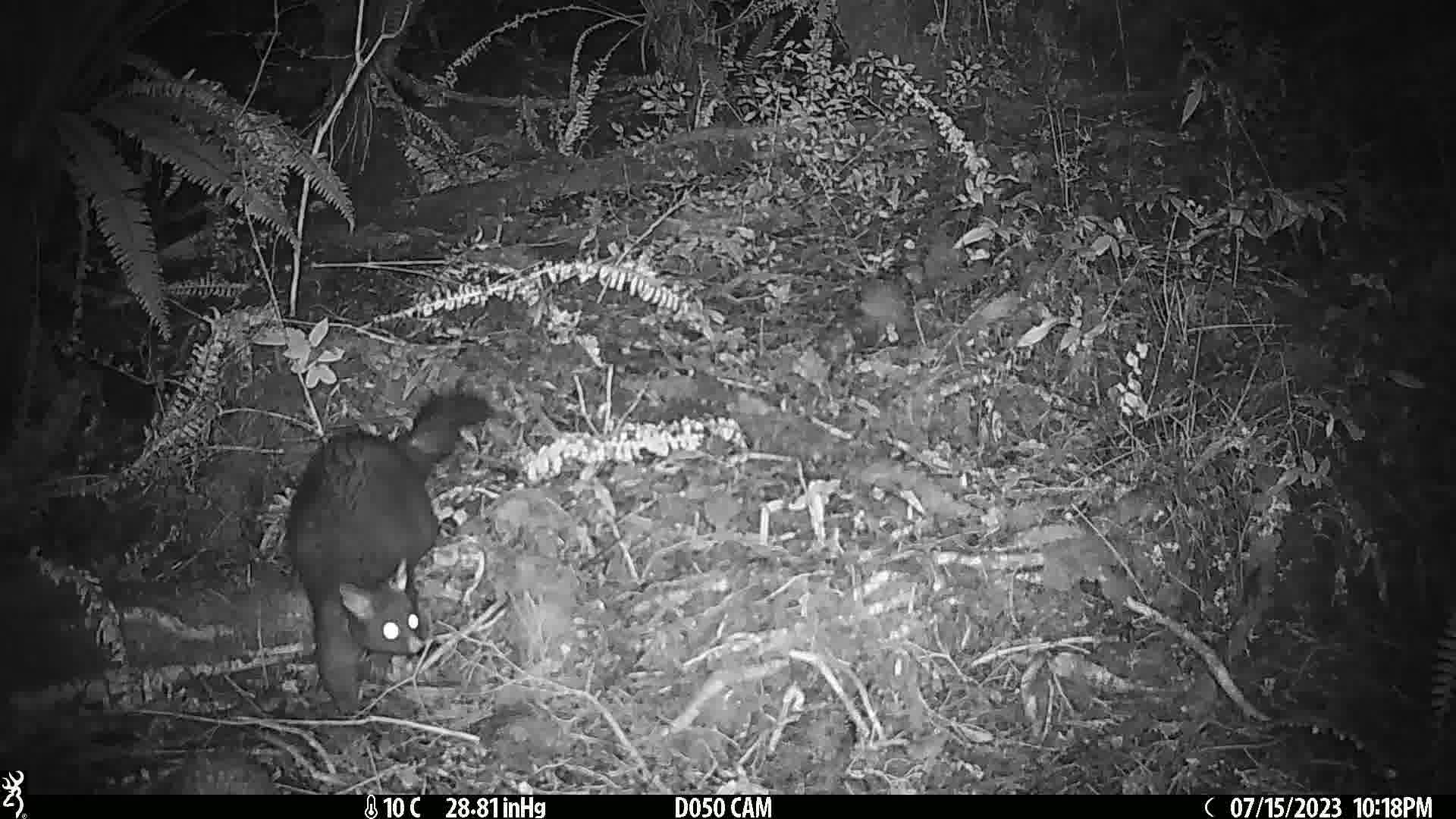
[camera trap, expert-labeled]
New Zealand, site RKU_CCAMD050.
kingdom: Animalia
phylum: Chordata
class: Mammalia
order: Diprotodontia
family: Phalangeridae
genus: Trichosurus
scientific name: Trichosurus vulpecula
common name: common brushtail possum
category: possum